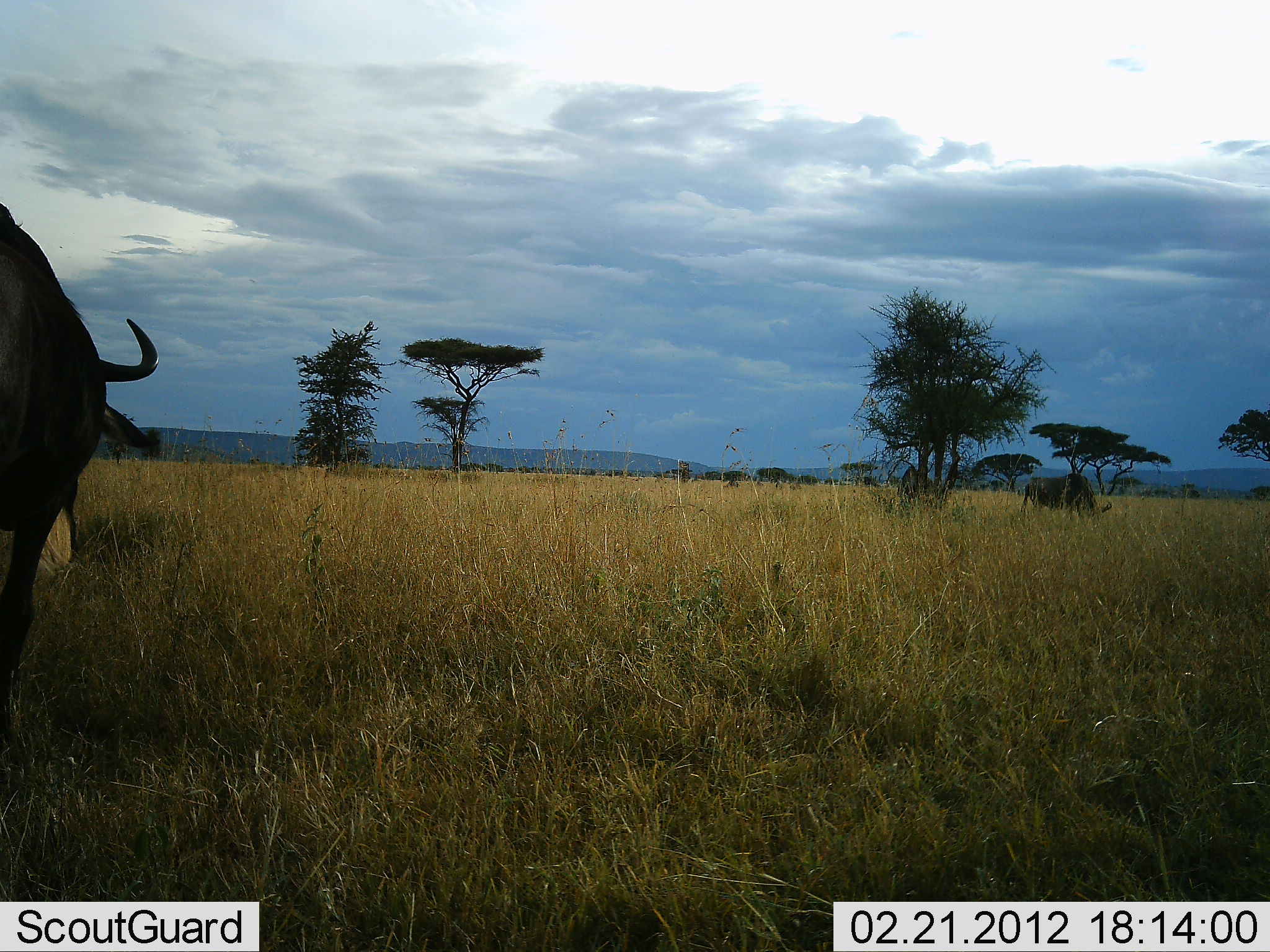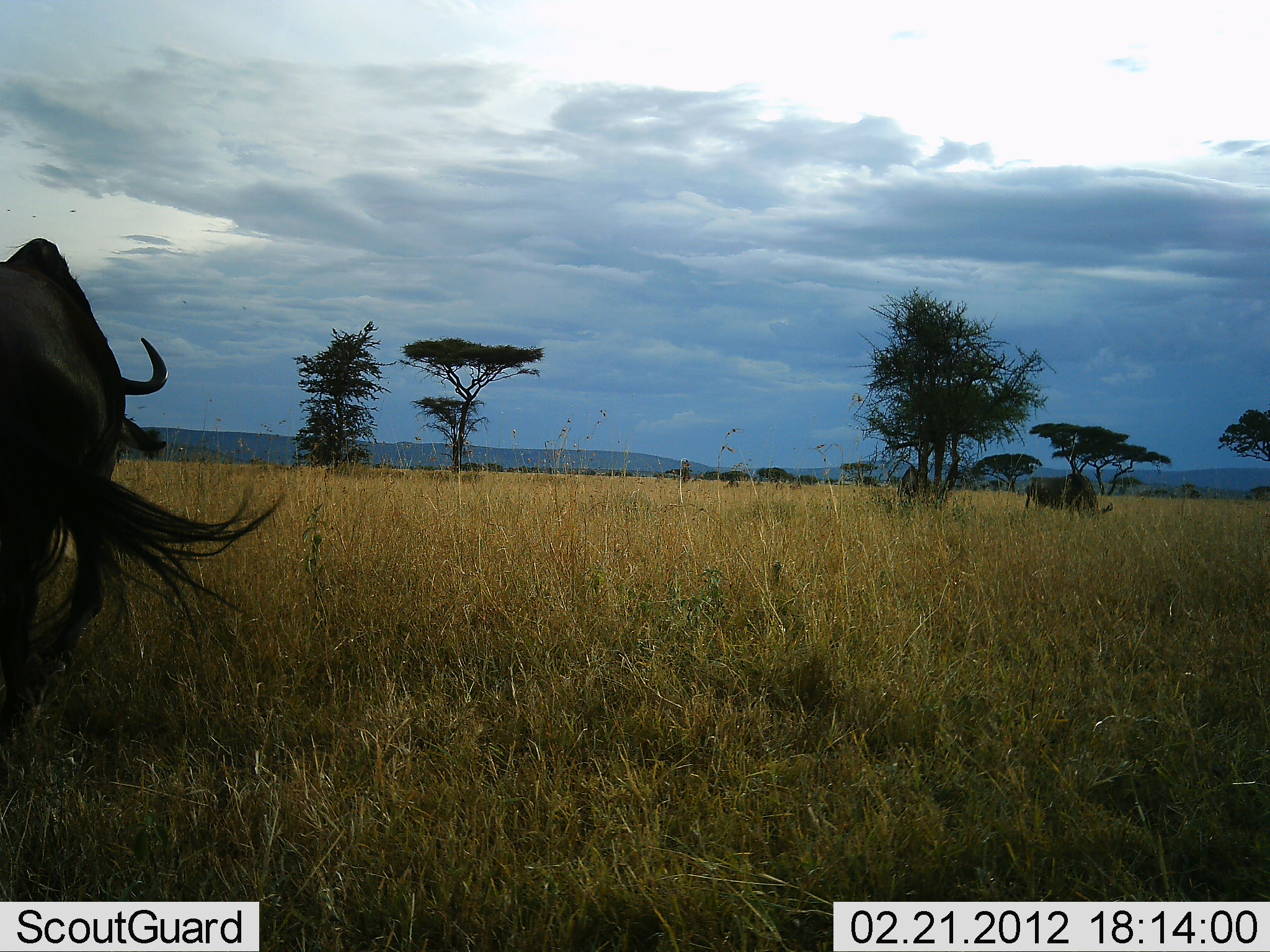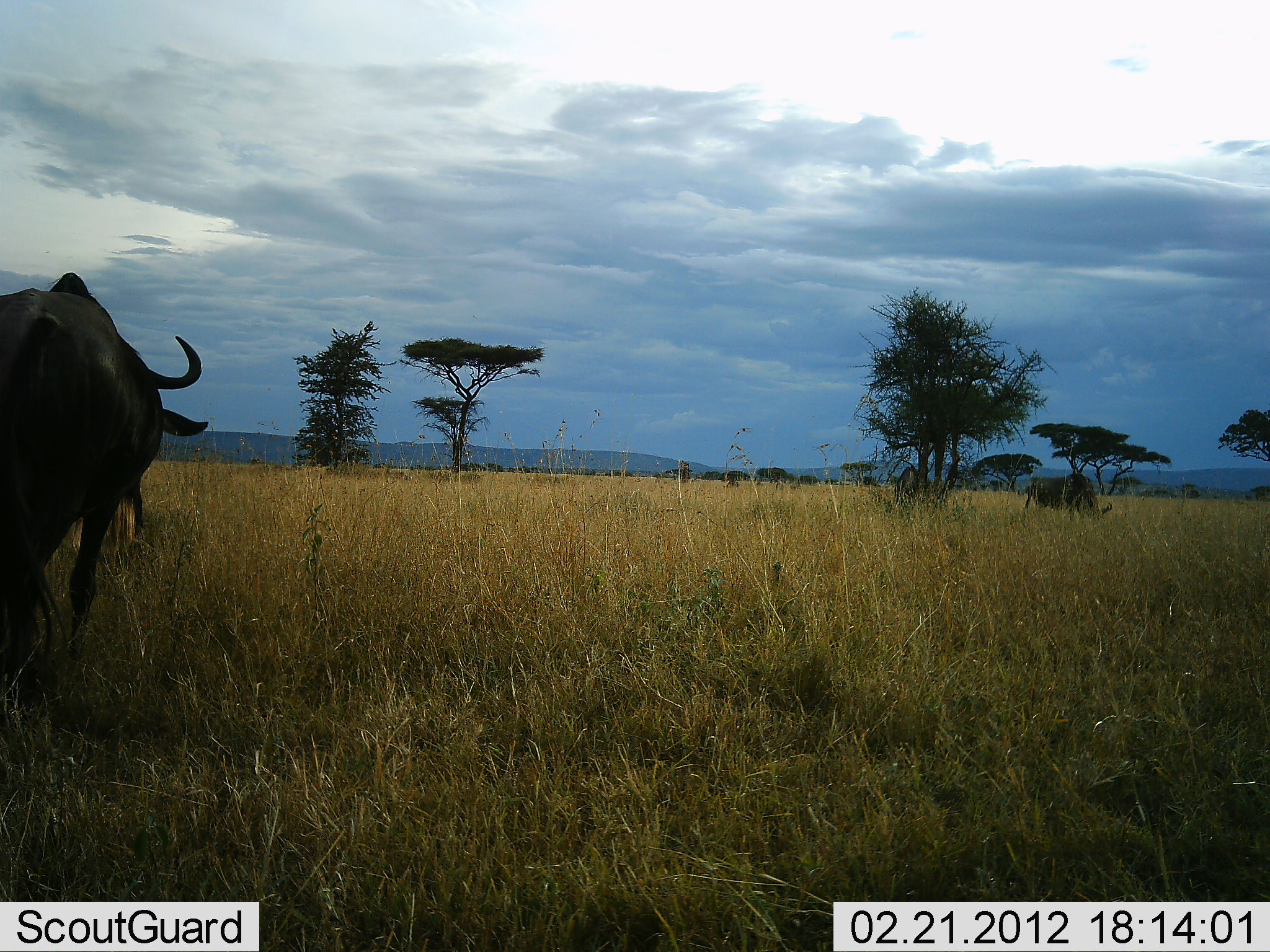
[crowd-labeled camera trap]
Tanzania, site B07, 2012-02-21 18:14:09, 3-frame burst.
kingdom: Animalia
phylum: Chordata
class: Mammalia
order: Artiodactyla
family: Bovidae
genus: Connochaetes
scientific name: Connochaetes taurinus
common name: blue wildebeest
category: wildebeest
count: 2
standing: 33%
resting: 3%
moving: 50%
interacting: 0%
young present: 0%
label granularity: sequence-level